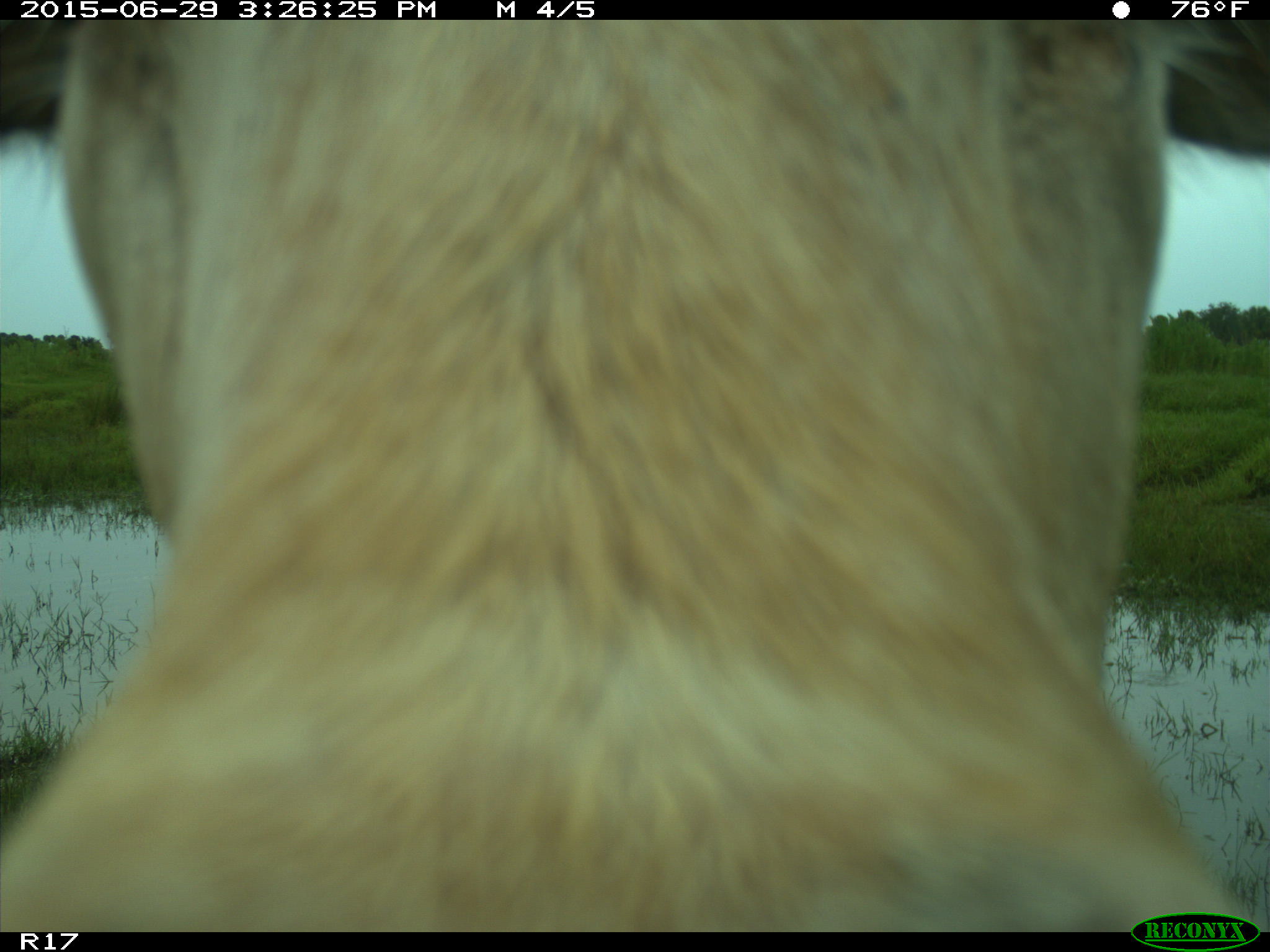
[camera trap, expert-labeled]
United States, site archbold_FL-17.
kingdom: Animalia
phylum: Chordata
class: Mammalia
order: Artiodactyla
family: Bovidae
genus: Bos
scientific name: Bos taurus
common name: domestic cow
Bos taurus (domestic cow).